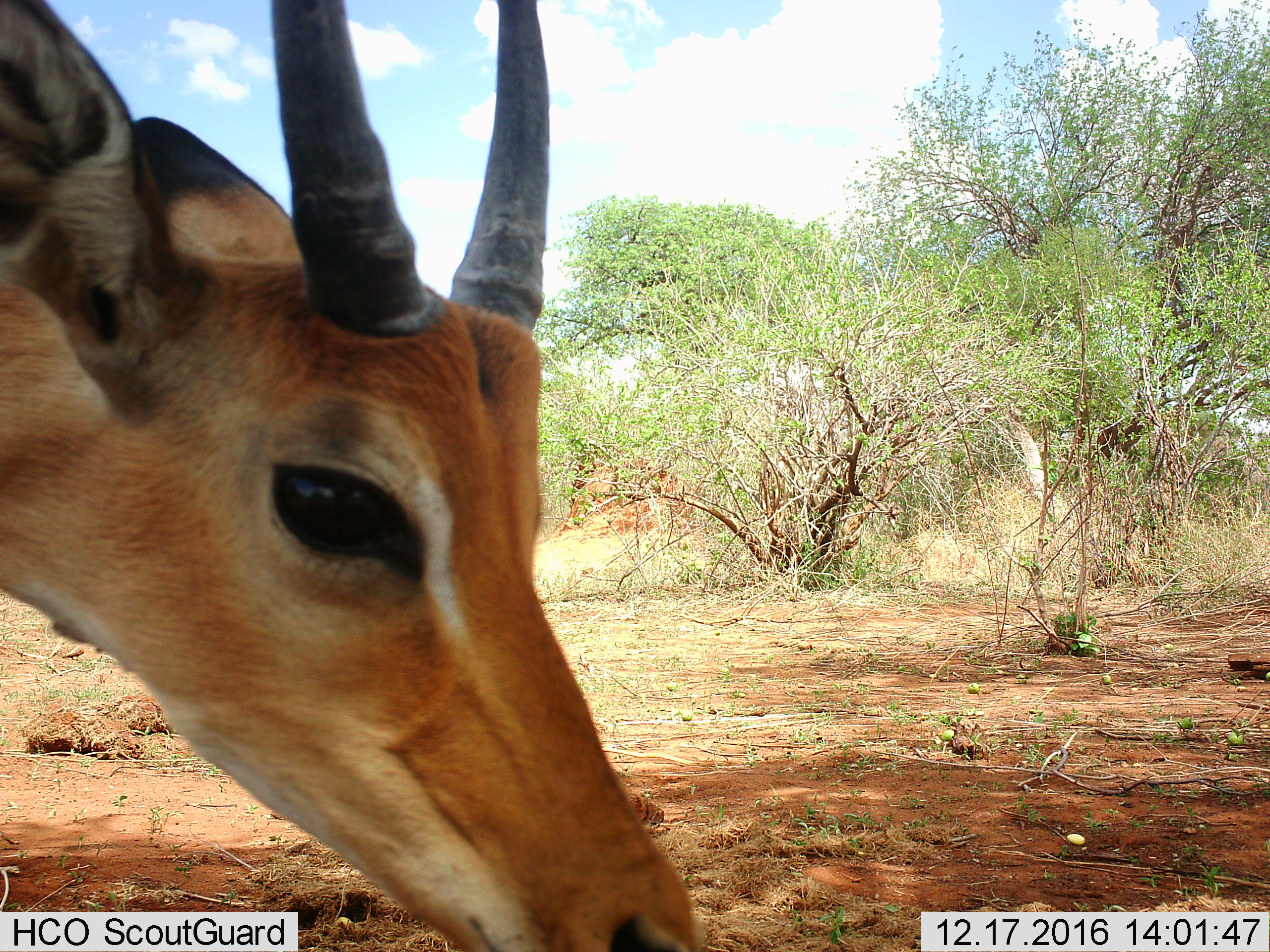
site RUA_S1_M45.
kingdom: Animalia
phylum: Chordata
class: Mammalia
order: Artiodactyla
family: Bovidae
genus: Aepyceros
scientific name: Aepyceros melampus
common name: impala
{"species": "impala (Aepyceros melampus)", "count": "1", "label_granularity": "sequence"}